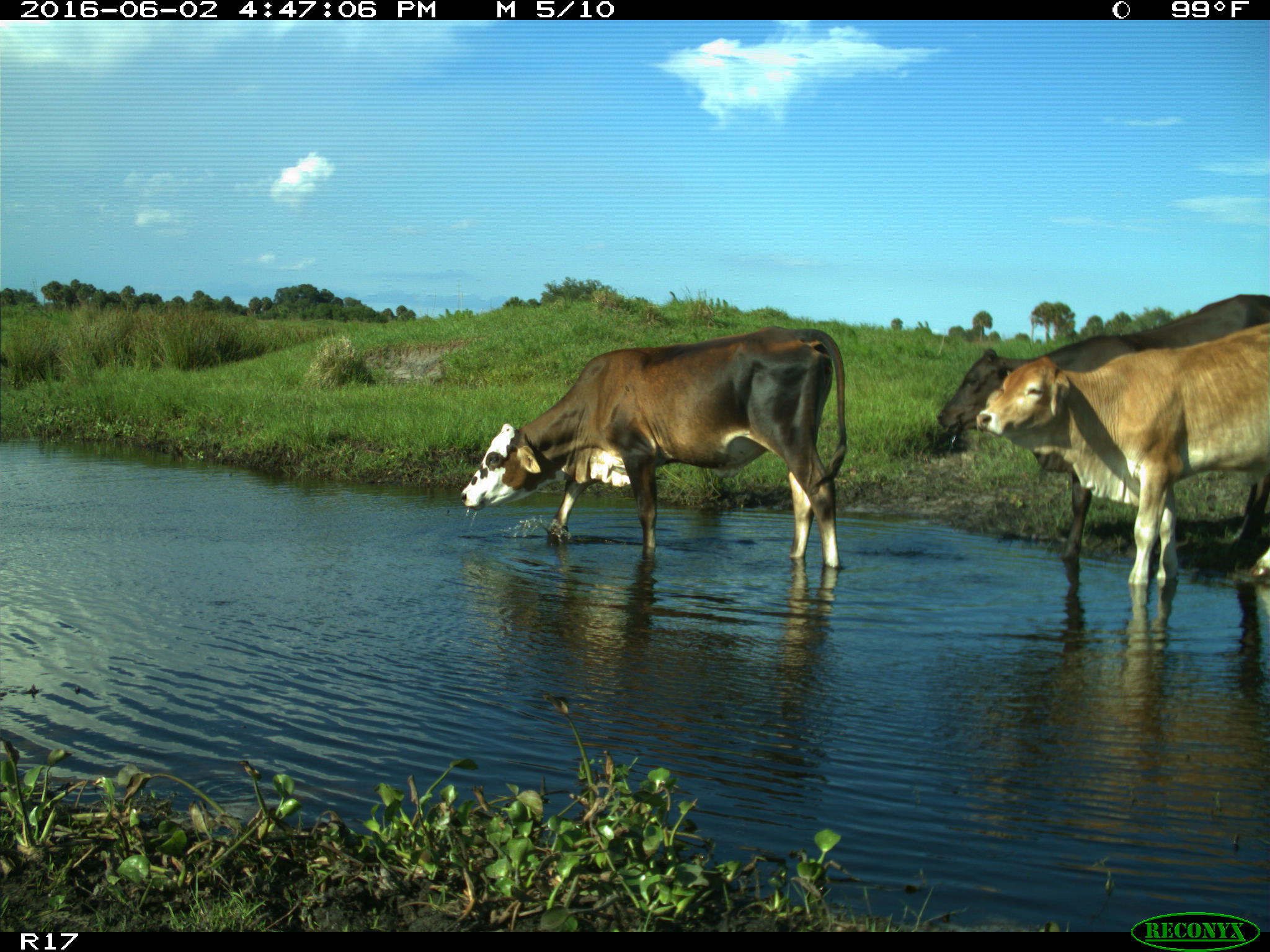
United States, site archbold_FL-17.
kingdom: Animalia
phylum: Chordata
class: Mammalia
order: Artiodactyla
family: Bovidae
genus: Bos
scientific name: Bos taurus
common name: domestic cow